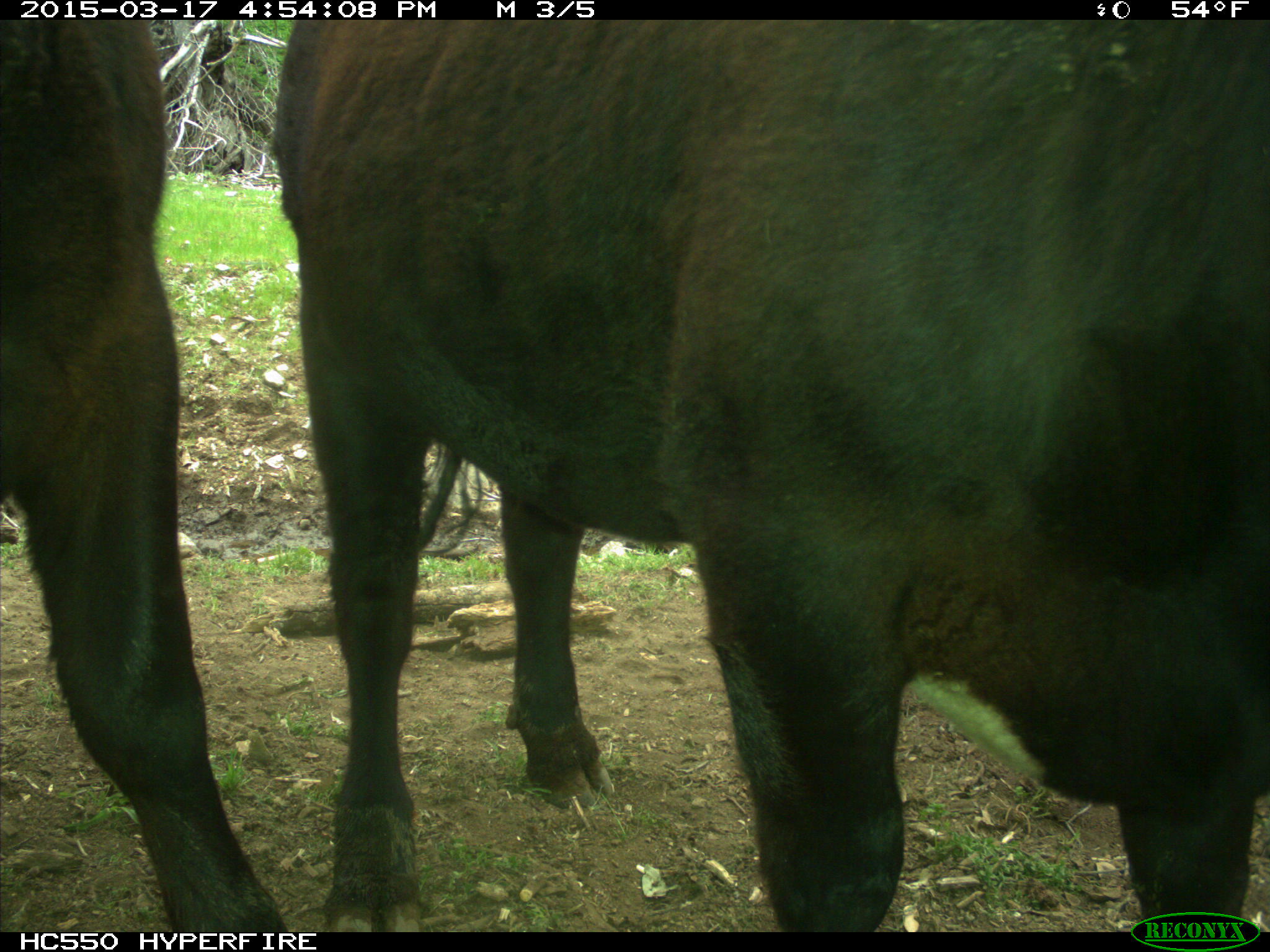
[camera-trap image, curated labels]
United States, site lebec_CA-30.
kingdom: Animalia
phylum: Chordata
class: Mammalia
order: Artiodactyla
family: Bovidae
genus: Bos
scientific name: Bos taurus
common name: domestic cow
Bos taurus (domestic cow).